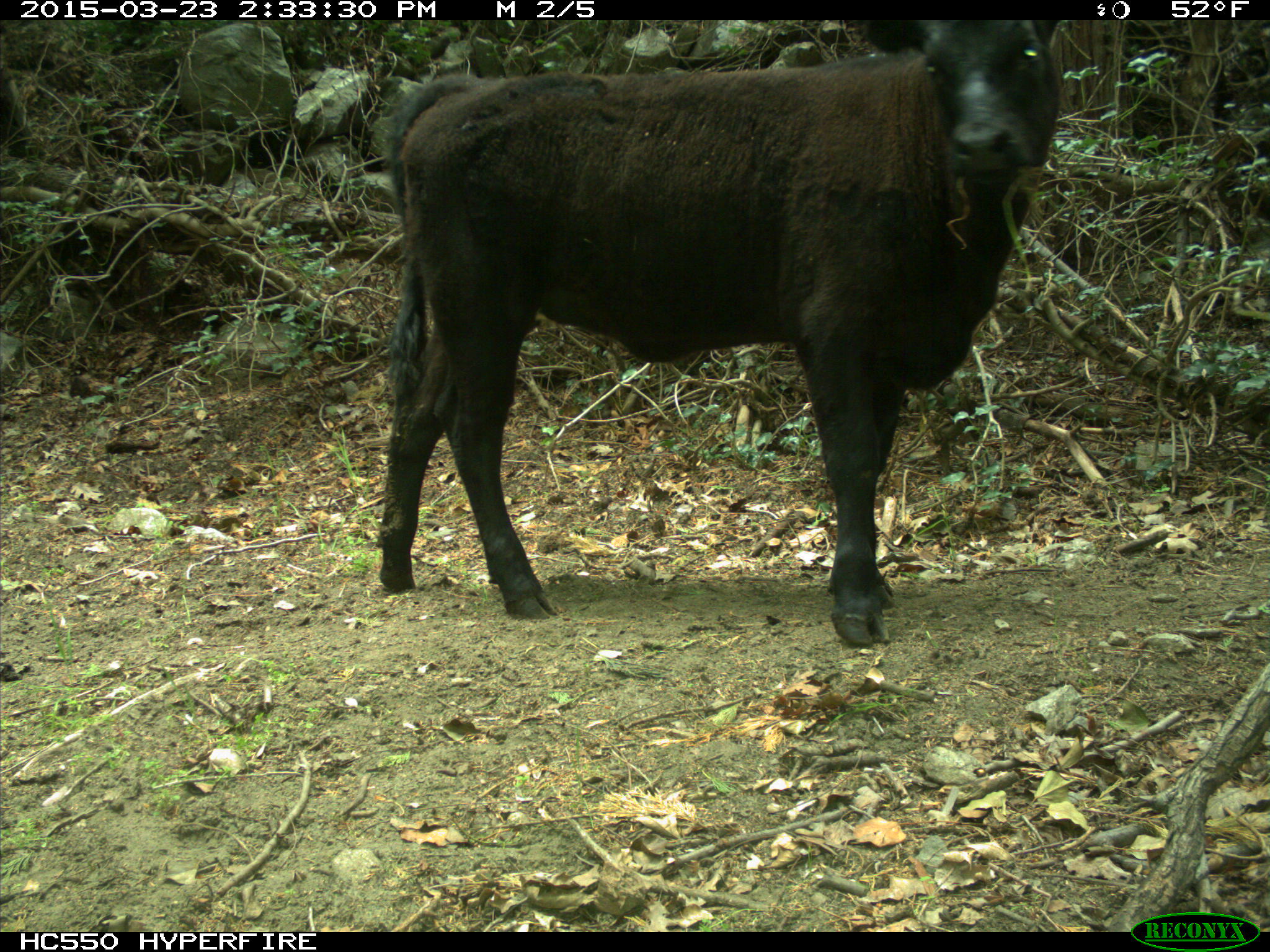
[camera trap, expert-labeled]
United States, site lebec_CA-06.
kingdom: Animalia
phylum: Chordata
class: Mammalia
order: Artiodactyla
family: Bovidae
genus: Bos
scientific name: Bos taurus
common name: domestic cow